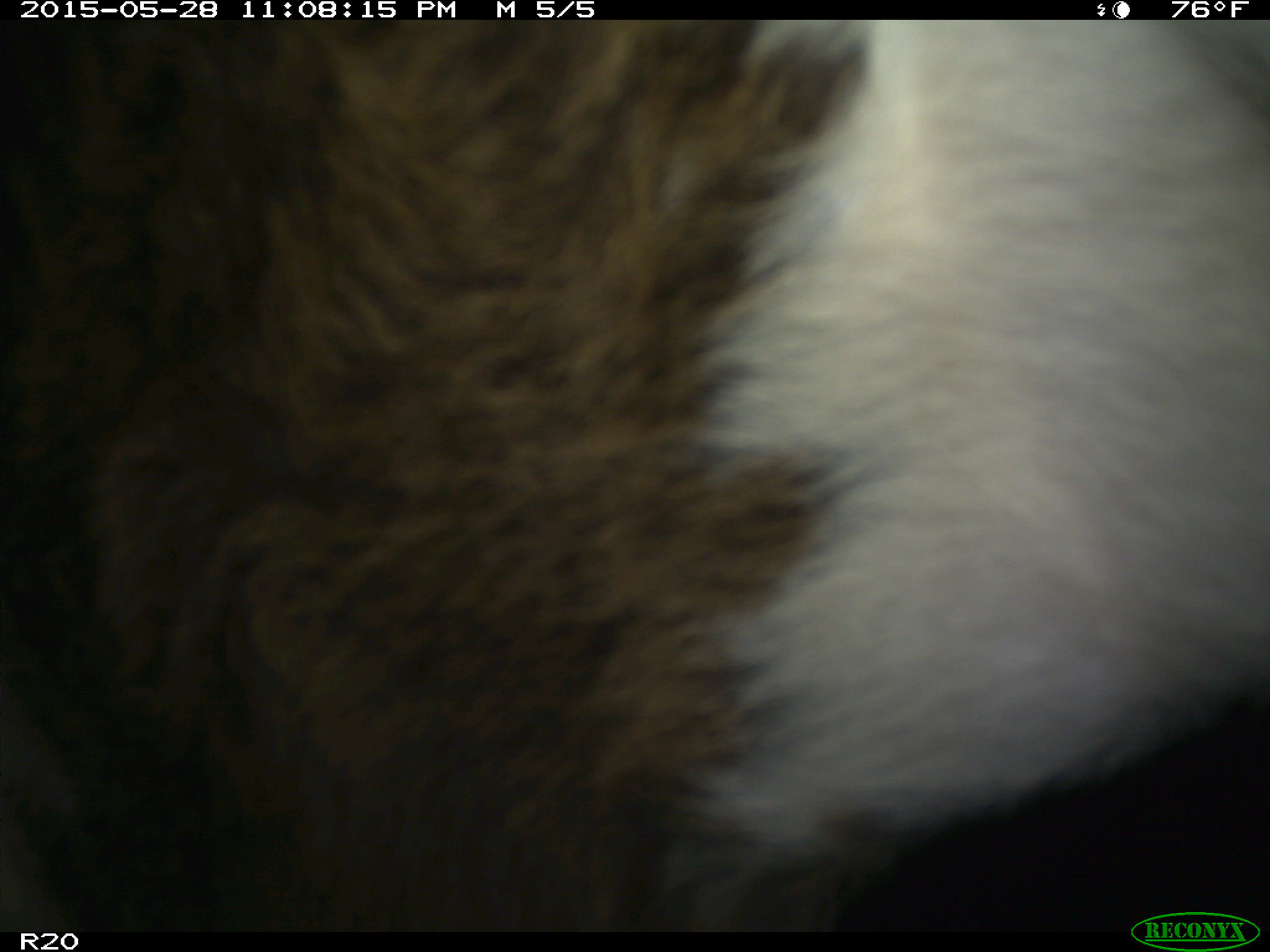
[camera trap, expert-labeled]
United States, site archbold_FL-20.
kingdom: Animalia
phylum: Chordata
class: Mammalia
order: Artiodactyla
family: Bovidae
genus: Bos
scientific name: Bos taurus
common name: domestic cow